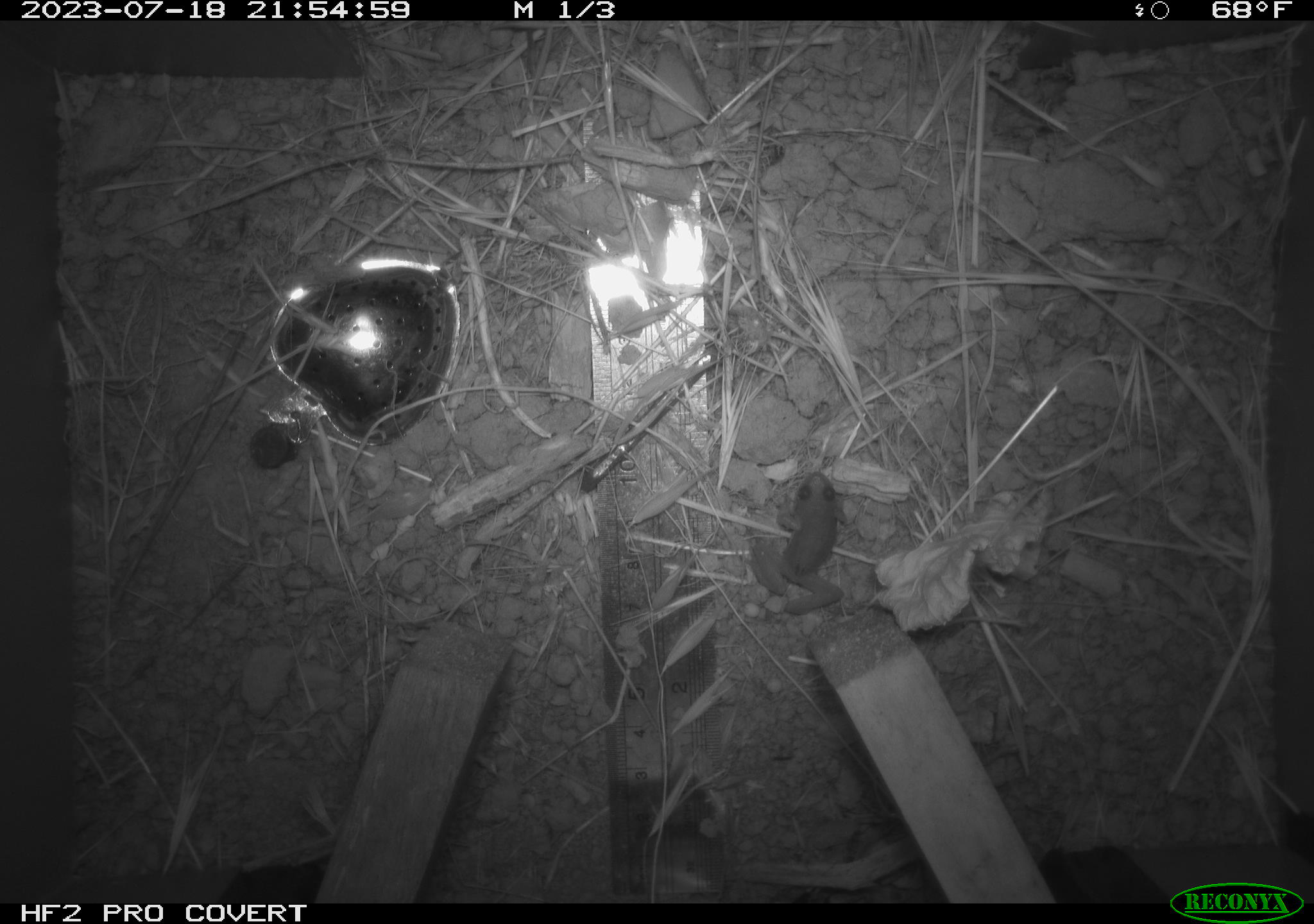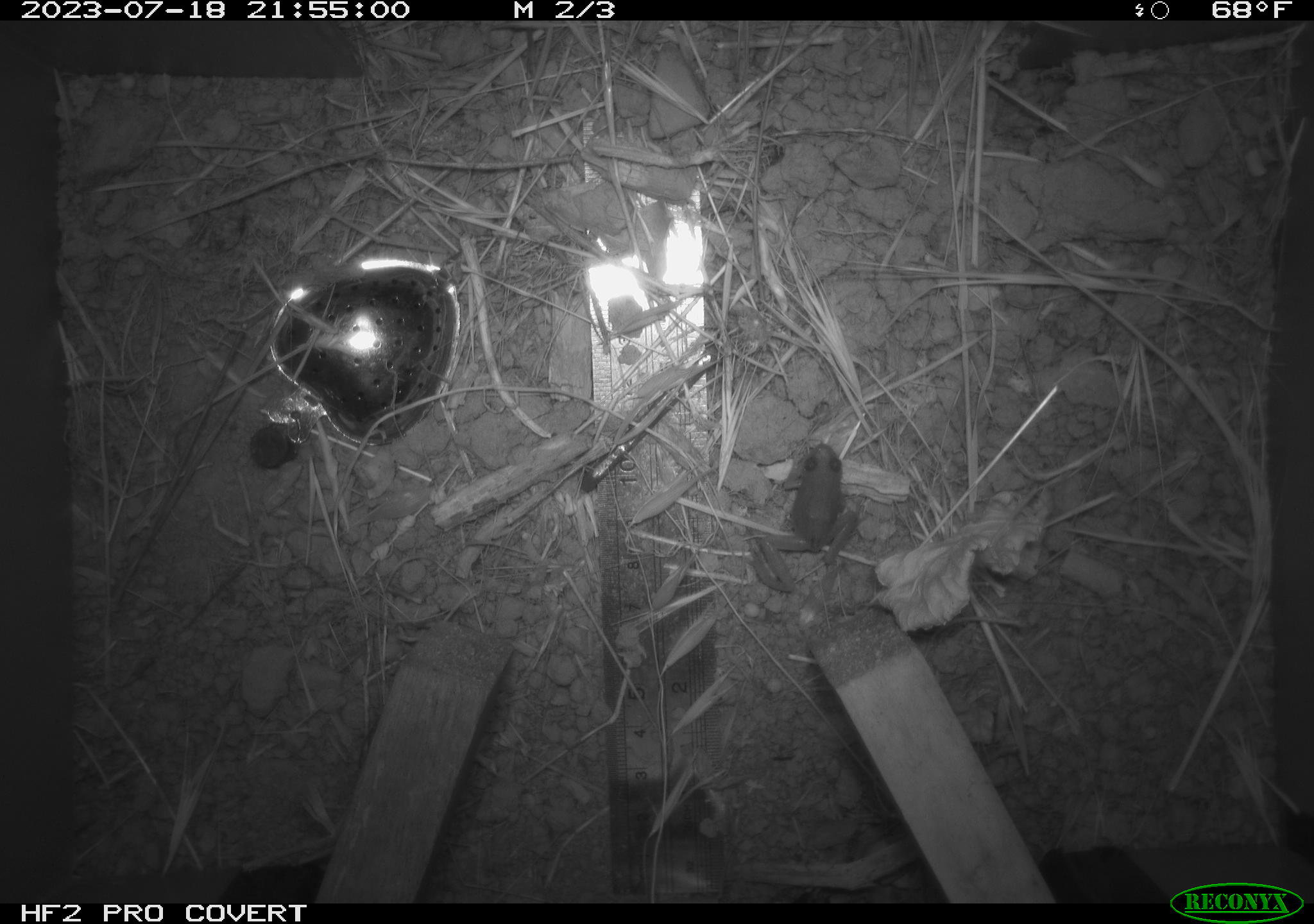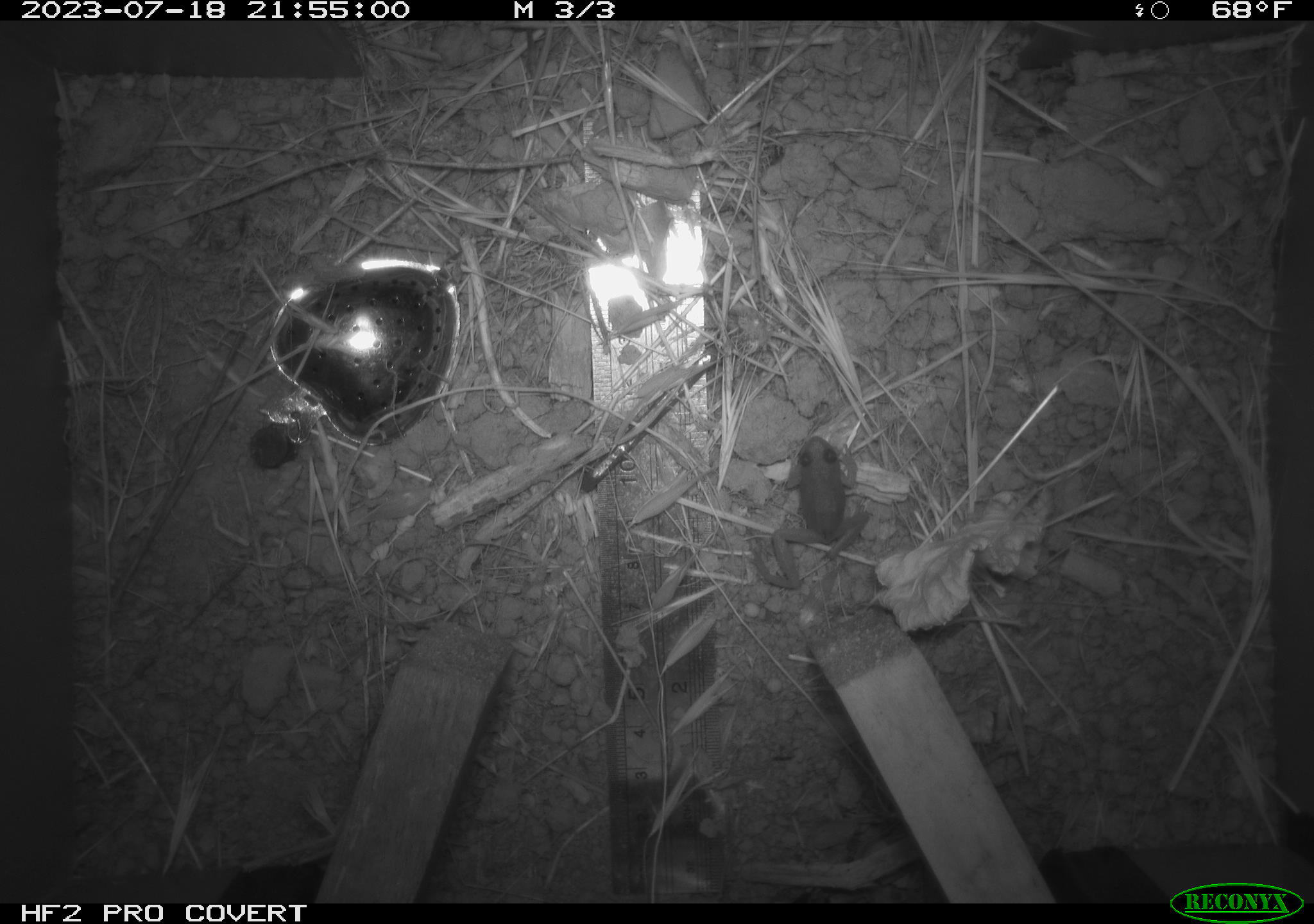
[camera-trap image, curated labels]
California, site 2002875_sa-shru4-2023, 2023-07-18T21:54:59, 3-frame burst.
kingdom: Animalia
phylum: Chordata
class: Amphibia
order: Anura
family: Hylidae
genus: Pseudacris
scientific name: Pseudacris regilla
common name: sierran treefrog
Sierran treefrog (Pseudacris regilla).